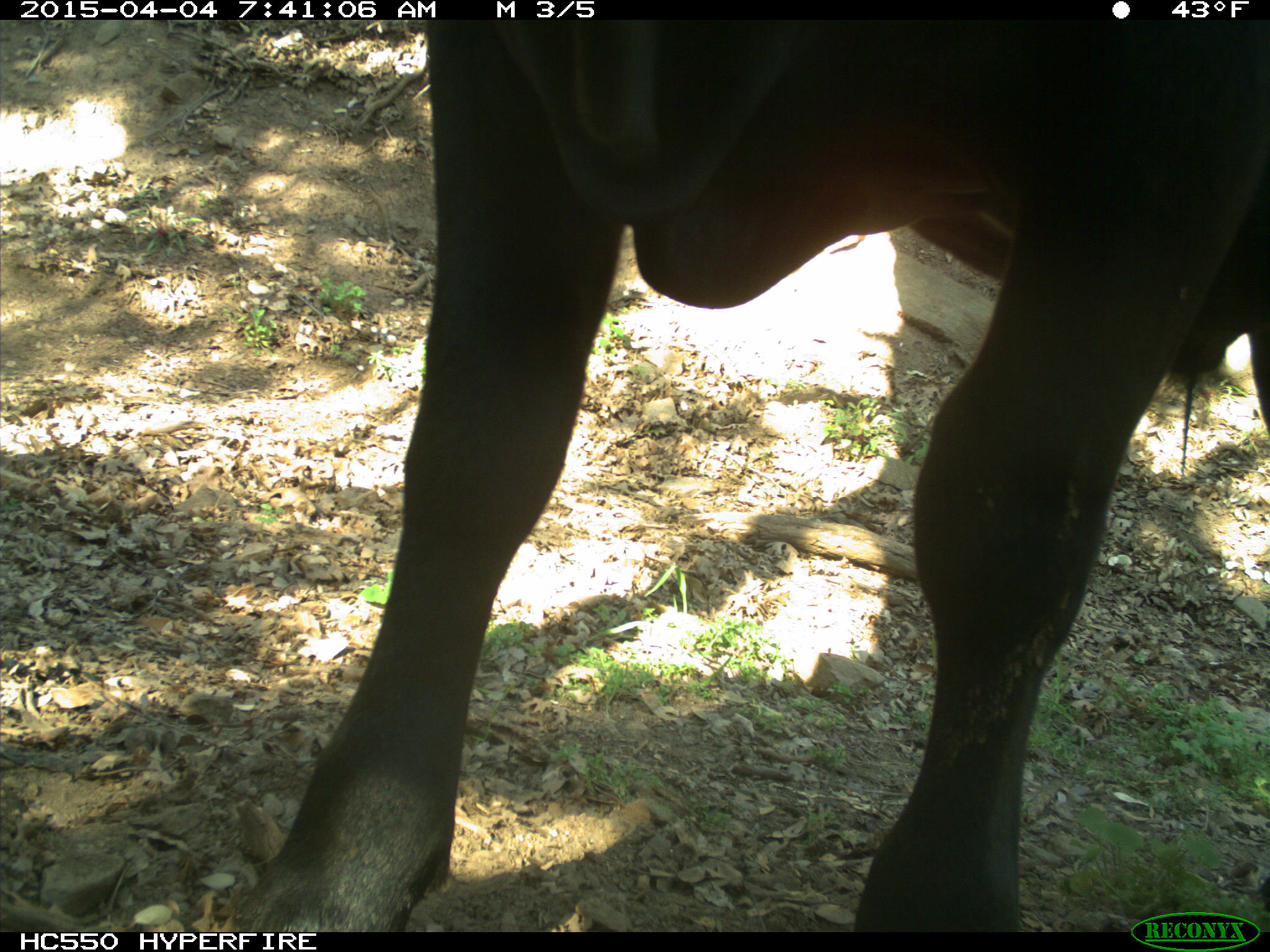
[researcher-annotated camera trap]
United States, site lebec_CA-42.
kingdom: Animalia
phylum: Chordata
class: Mammalia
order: Artiodactyla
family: Bovidae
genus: Bos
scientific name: Bos taurus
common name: domestic cow